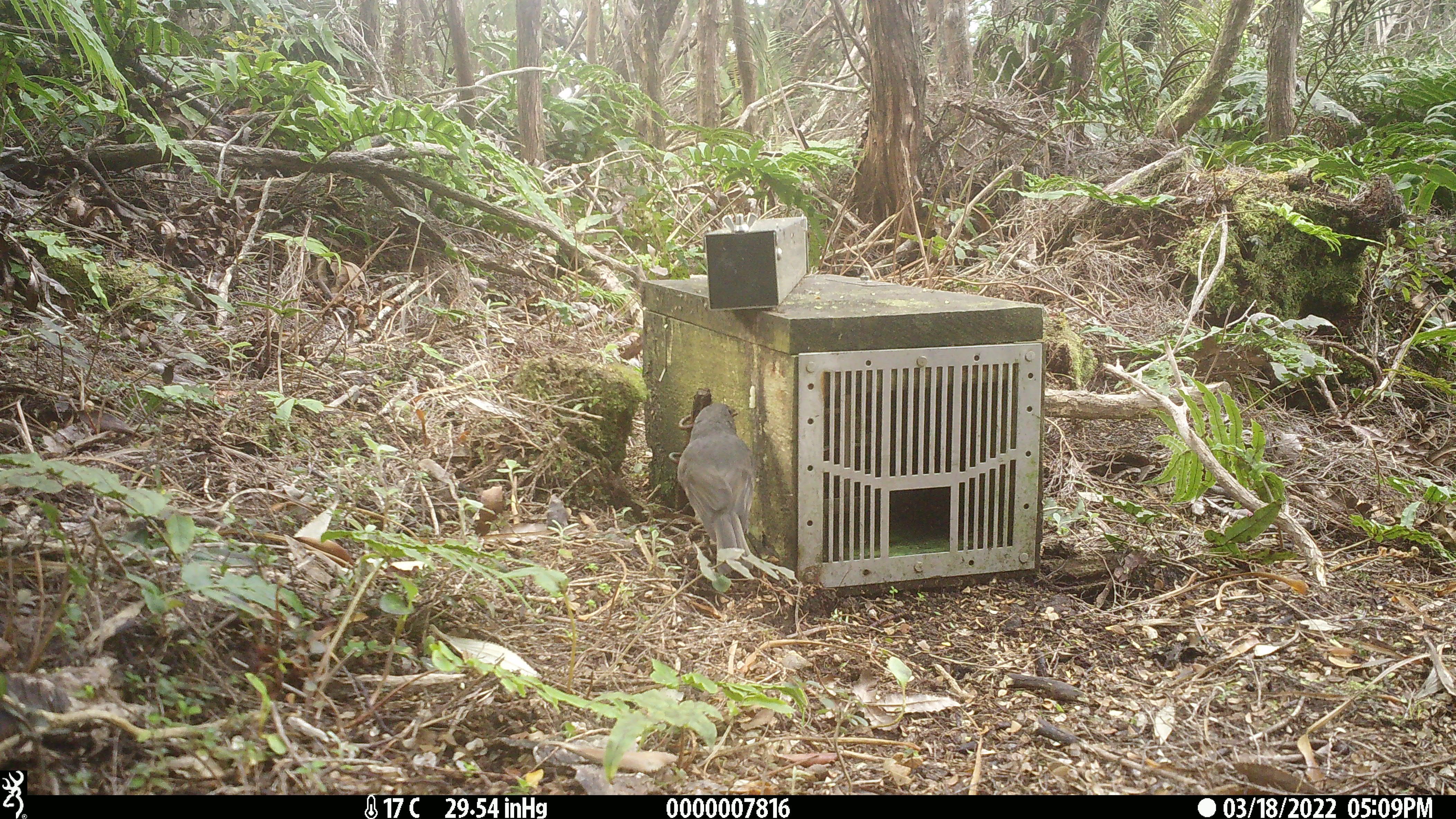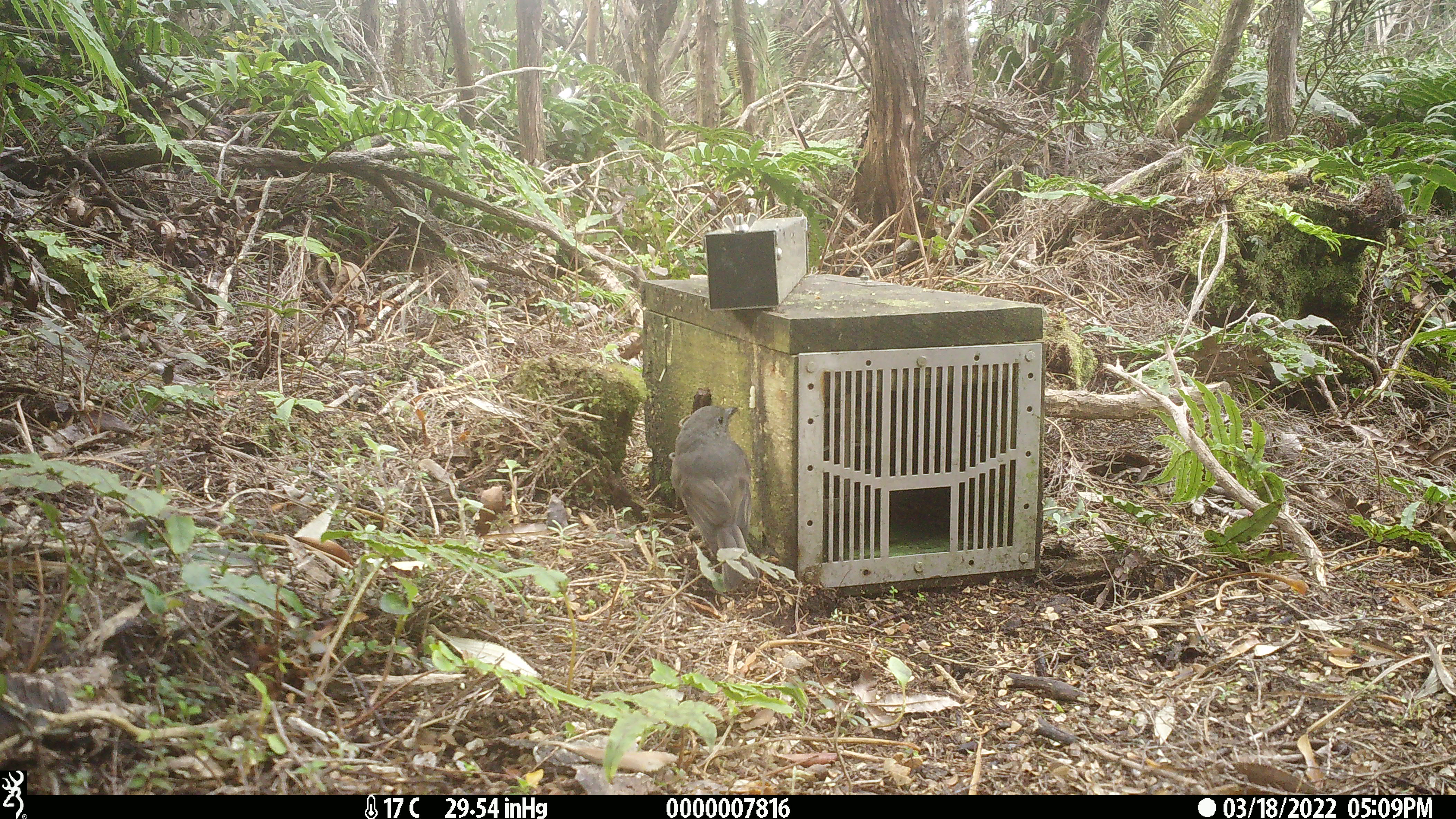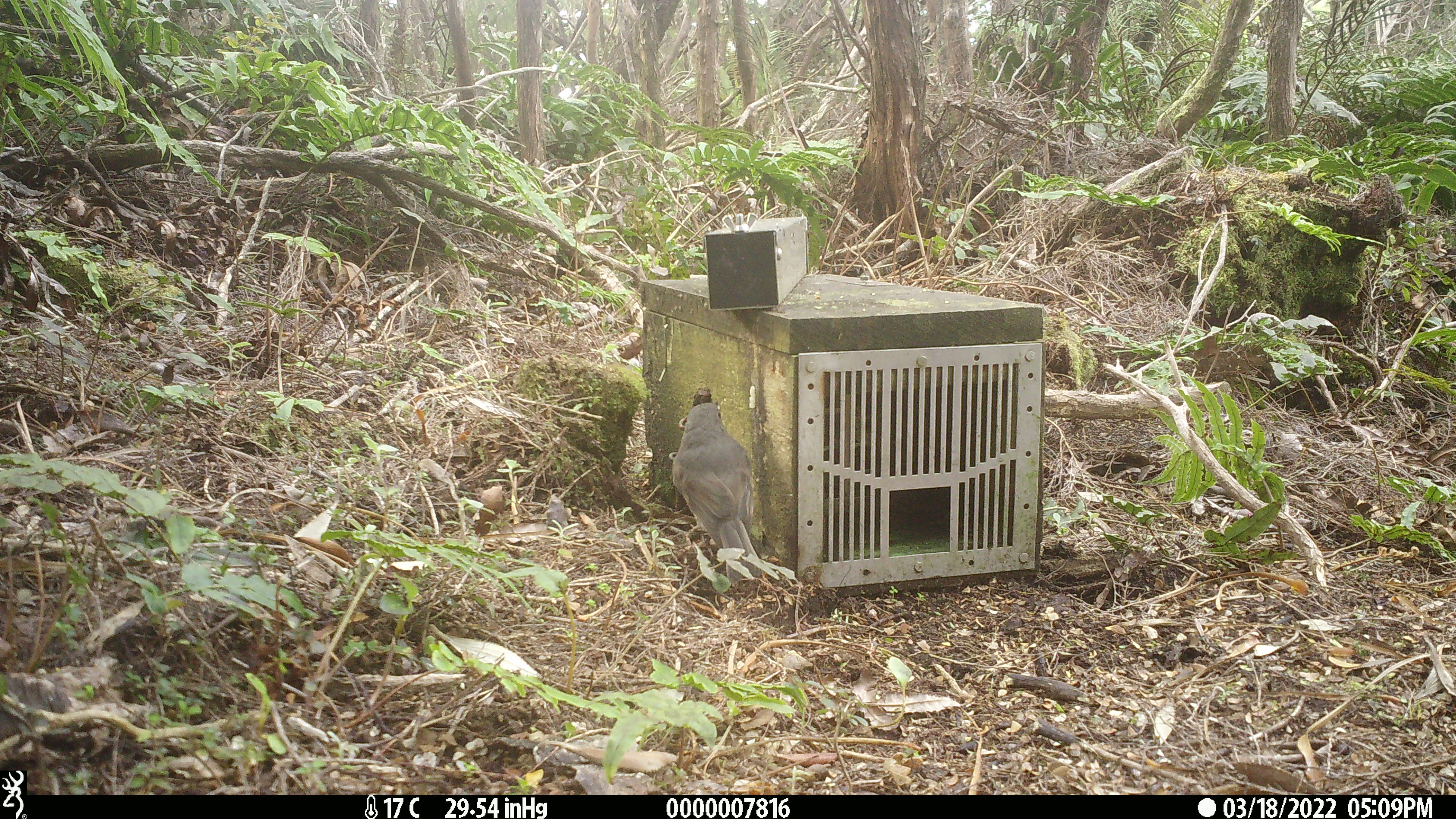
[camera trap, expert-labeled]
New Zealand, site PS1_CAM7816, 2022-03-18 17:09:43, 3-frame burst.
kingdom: Animalia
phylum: Chordata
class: Aves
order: Passeriformes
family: Petroicidae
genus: Petroica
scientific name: Petroica australis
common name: new zealand robin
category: robin